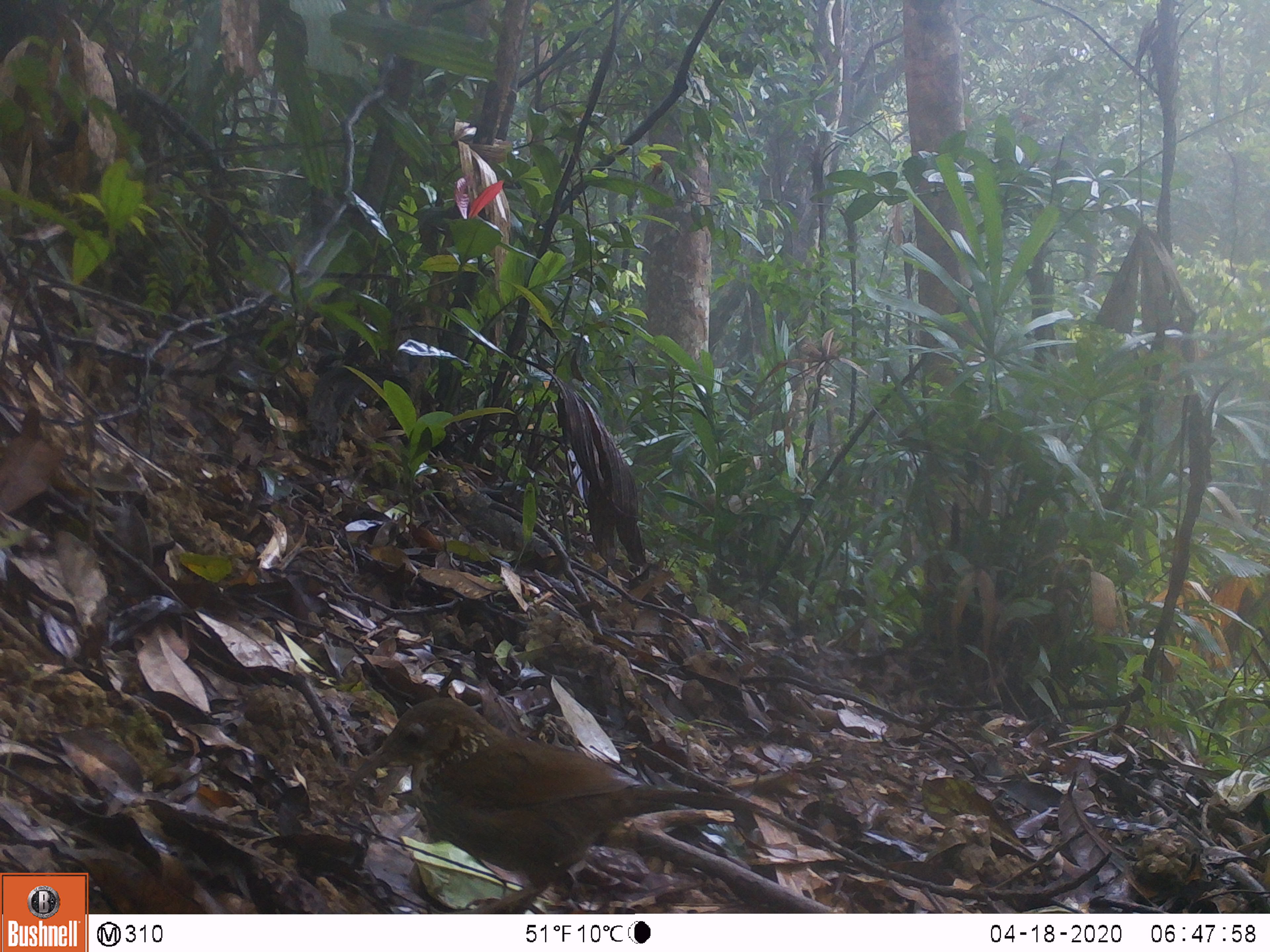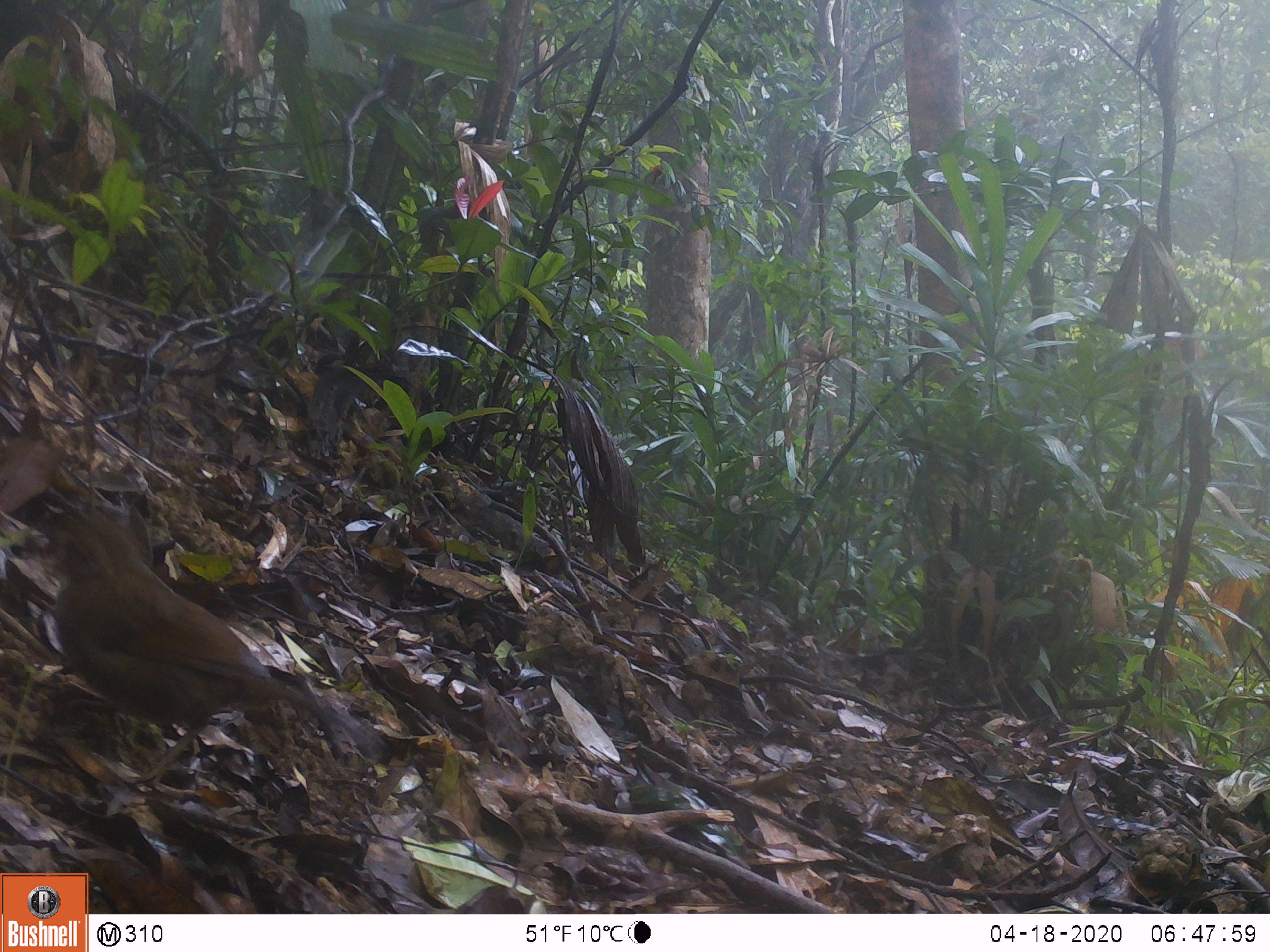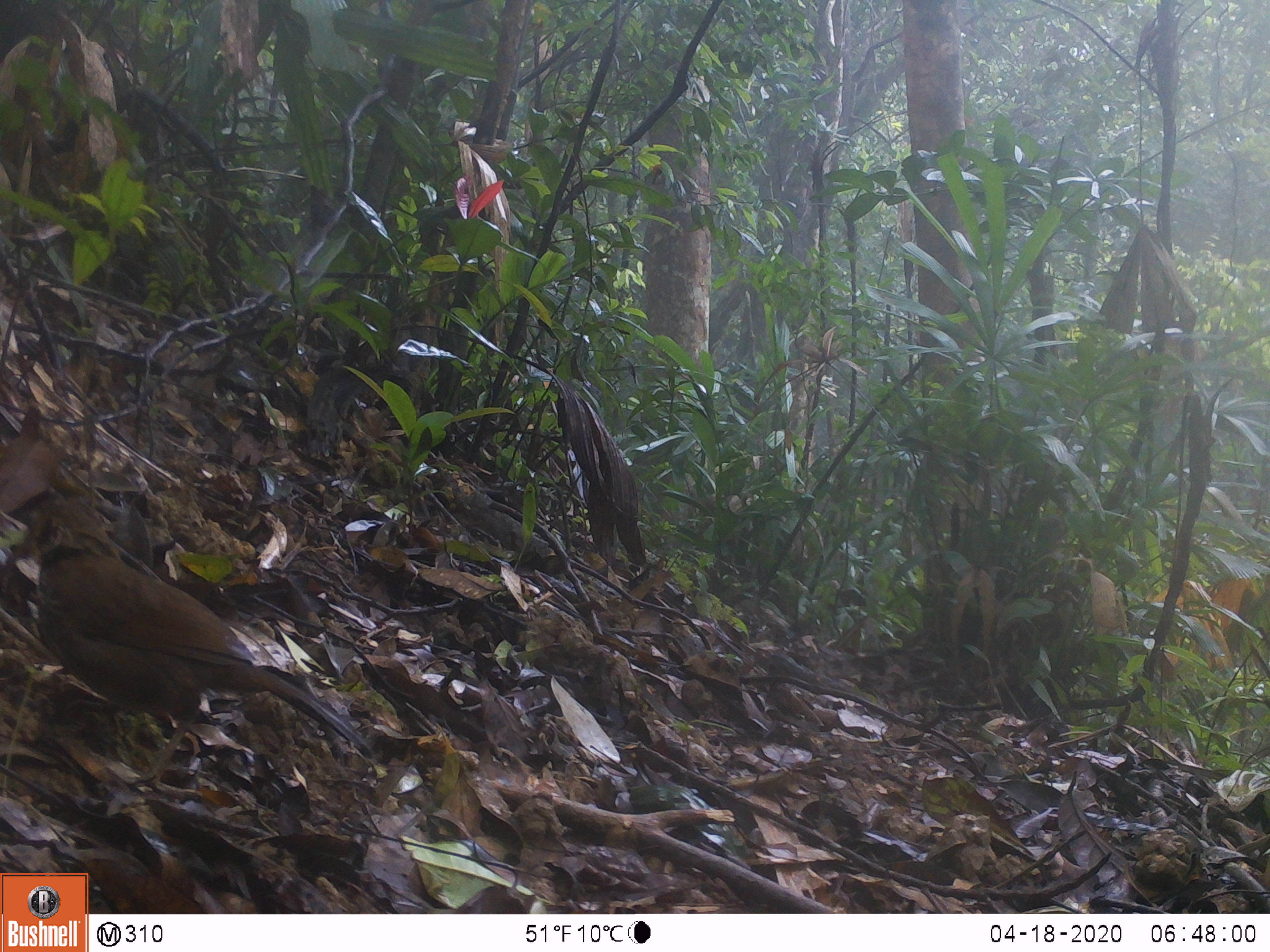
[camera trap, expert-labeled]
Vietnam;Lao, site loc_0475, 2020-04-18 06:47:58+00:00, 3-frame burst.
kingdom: Animalia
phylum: Chordata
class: Aves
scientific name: Aves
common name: bird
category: unidentified bird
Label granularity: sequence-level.